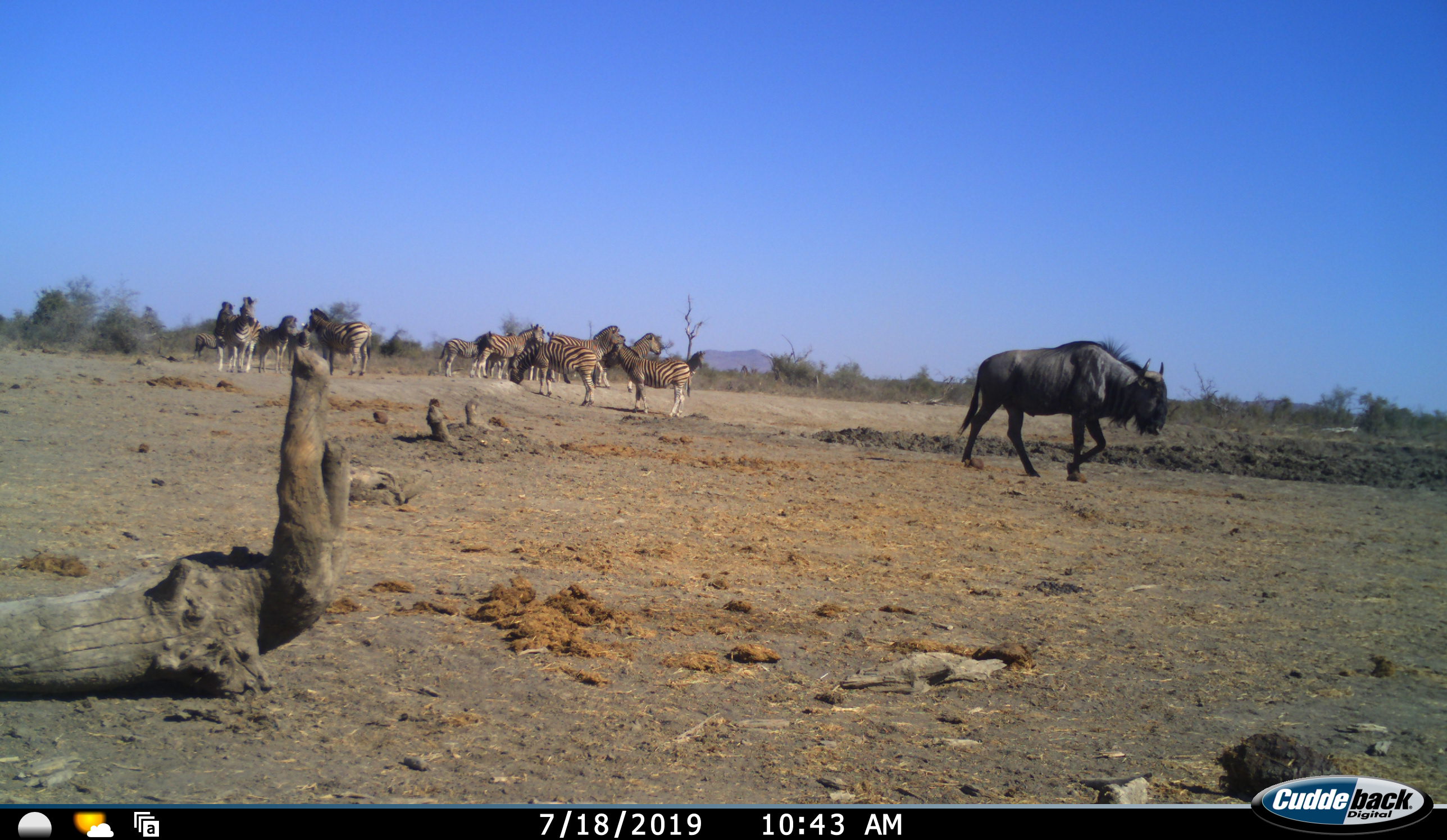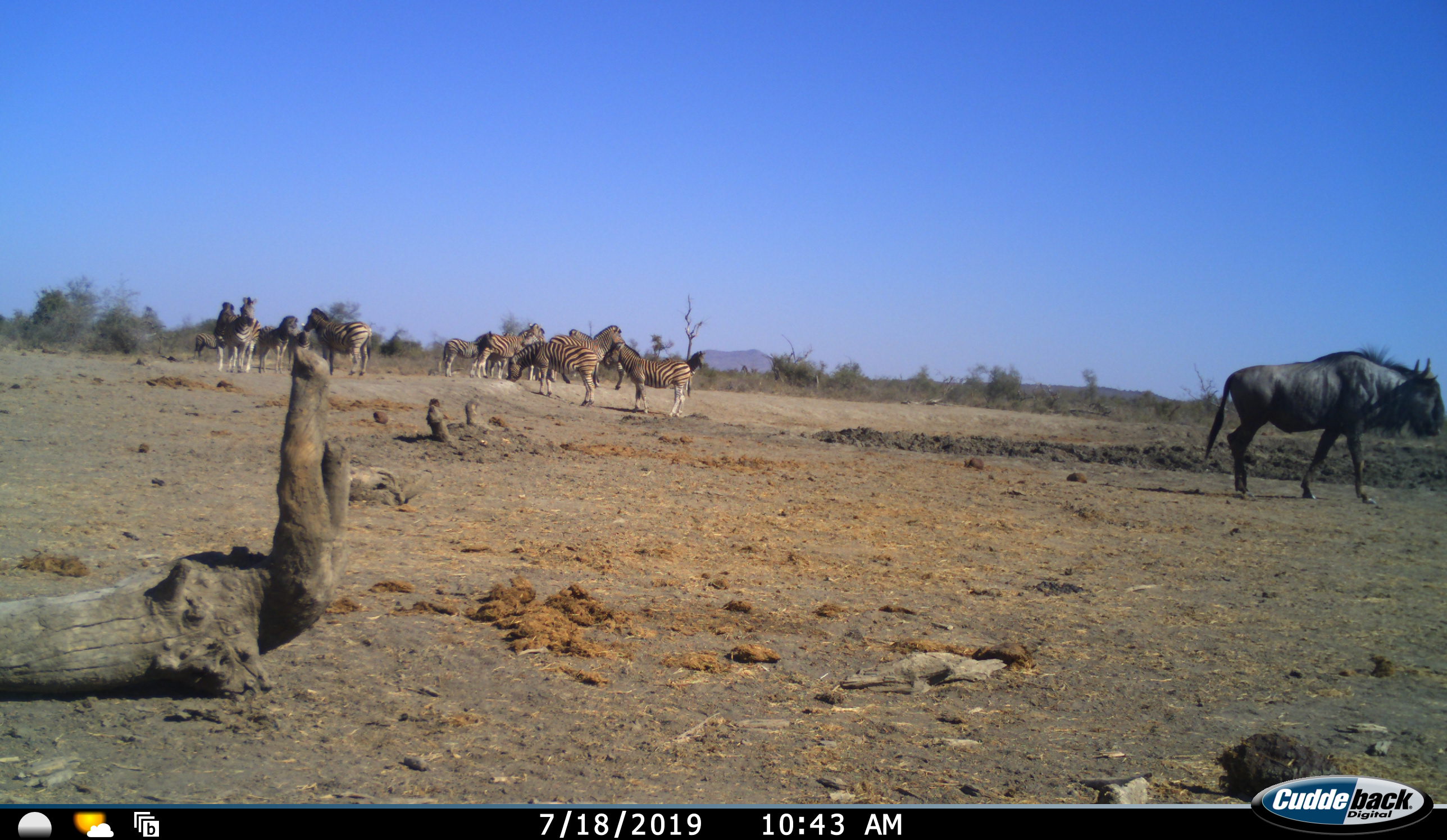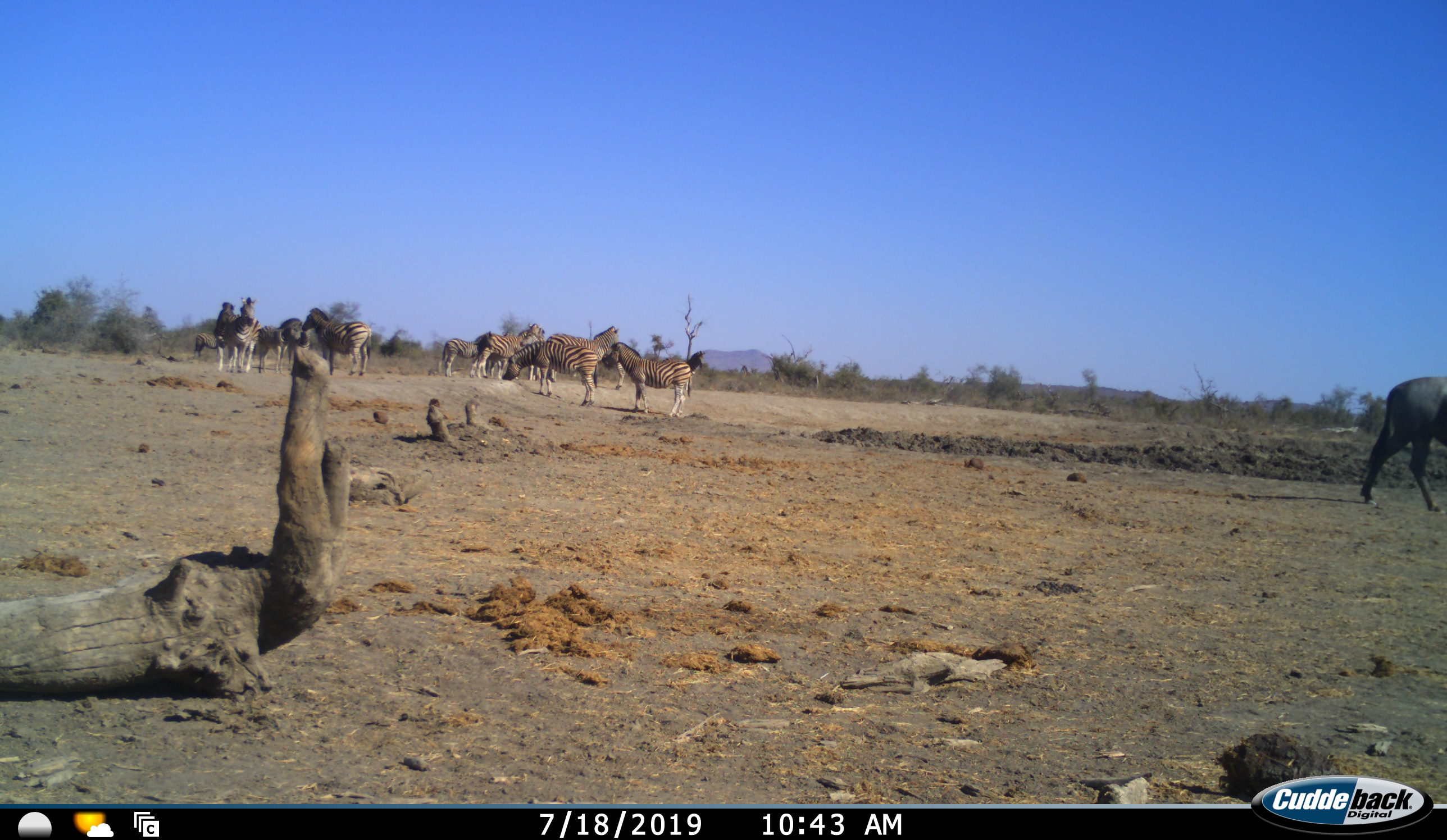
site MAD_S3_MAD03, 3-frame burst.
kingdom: Animalia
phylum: Chordata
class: Mammalia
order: Artiodactyla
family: Bovidae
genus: Connochaetes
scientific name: Connochaetes taurinus taurinus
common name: blue wildebeest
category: wildebeestblue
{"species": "wildebeestblue (blue wildebeest) (Connochaetes taurinus taurinus)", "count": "1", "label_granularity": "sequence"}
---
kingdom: Animalia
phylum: Chordata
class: Mammalia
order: Perissodactyla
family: Equidae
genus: Equus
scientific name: Equus quagga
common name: plains zebra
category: zebraplains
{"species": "zebraplains (plains zebra) (Equus quagga)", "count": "11-50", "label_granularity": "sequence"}